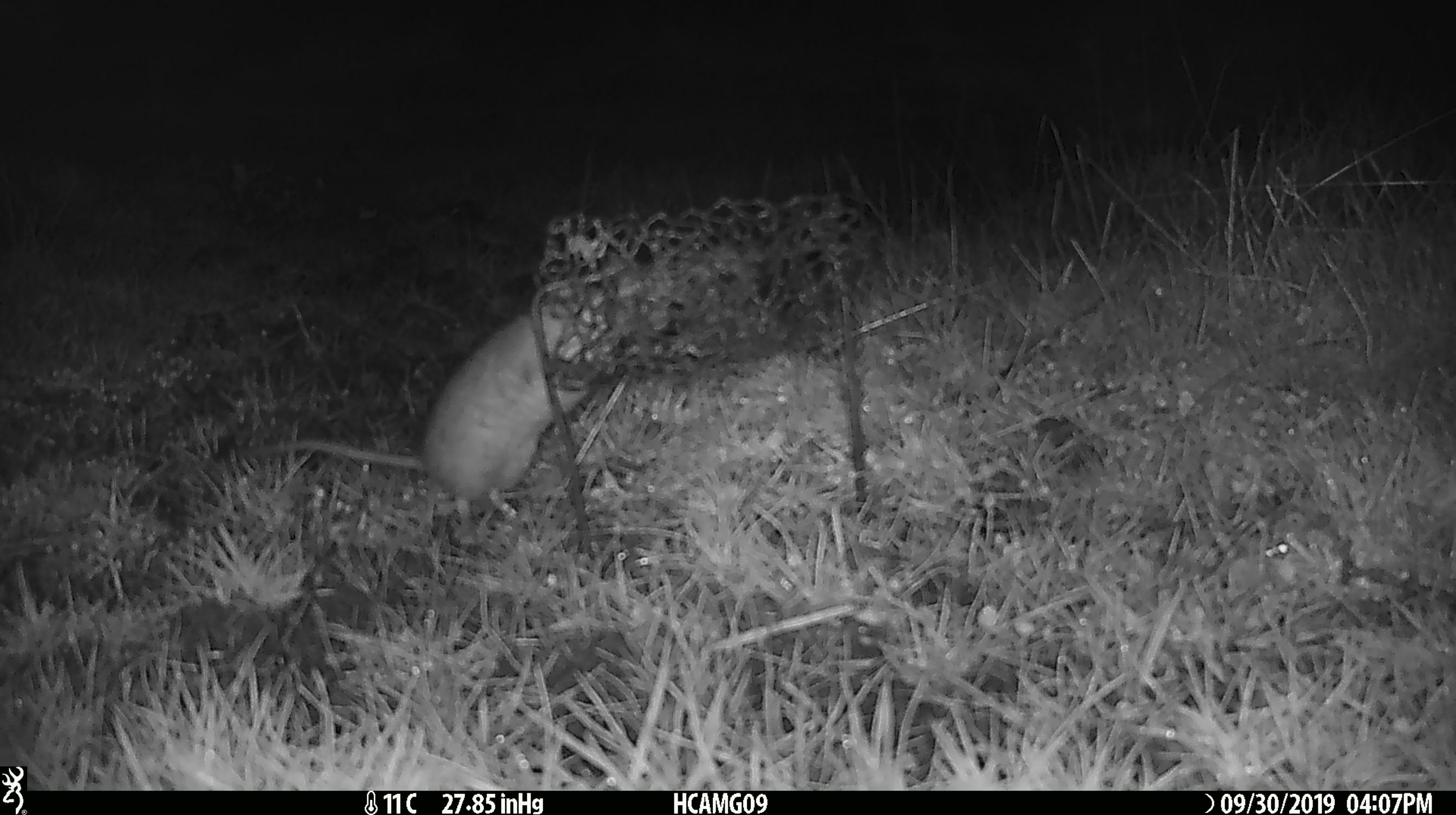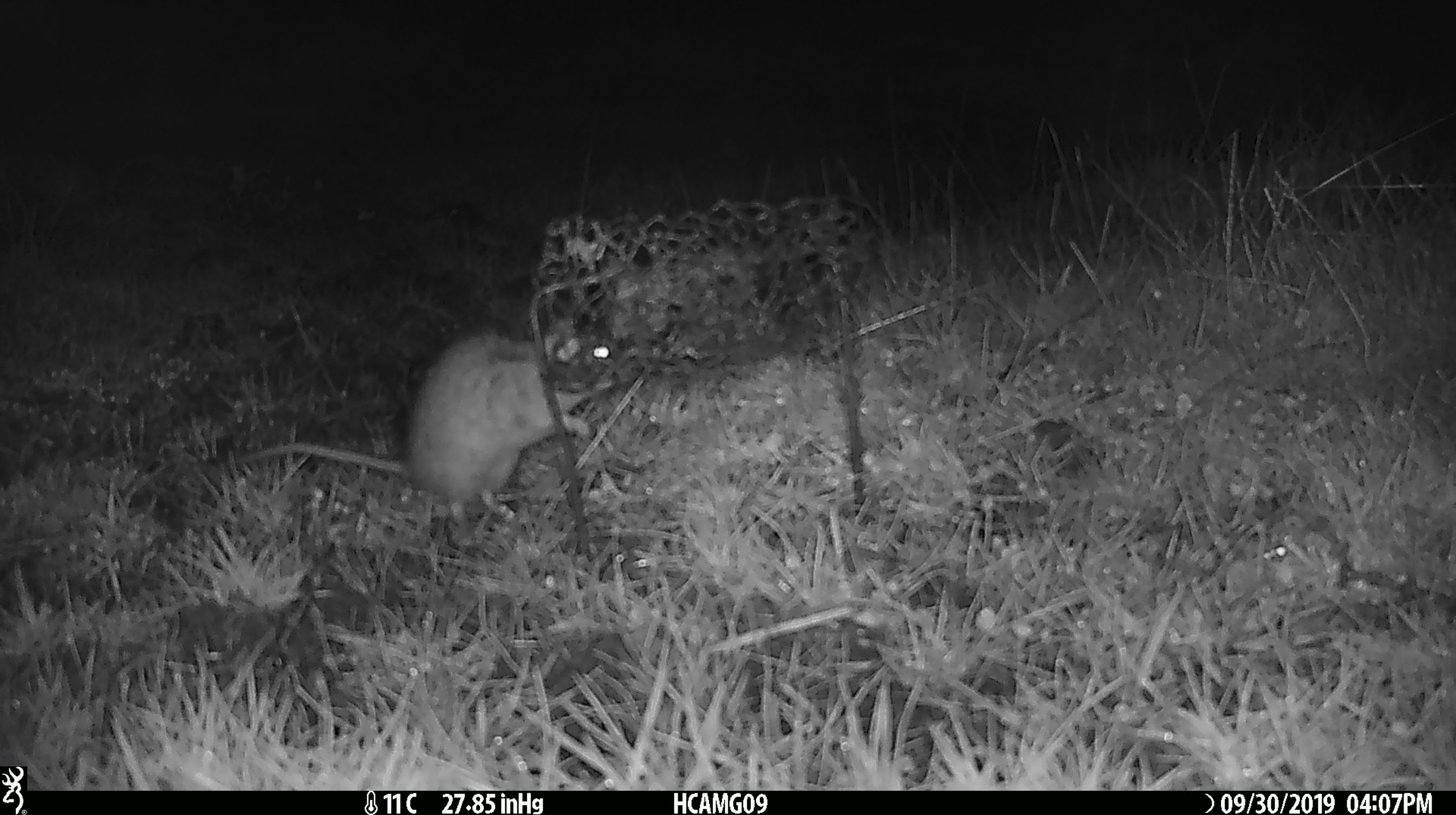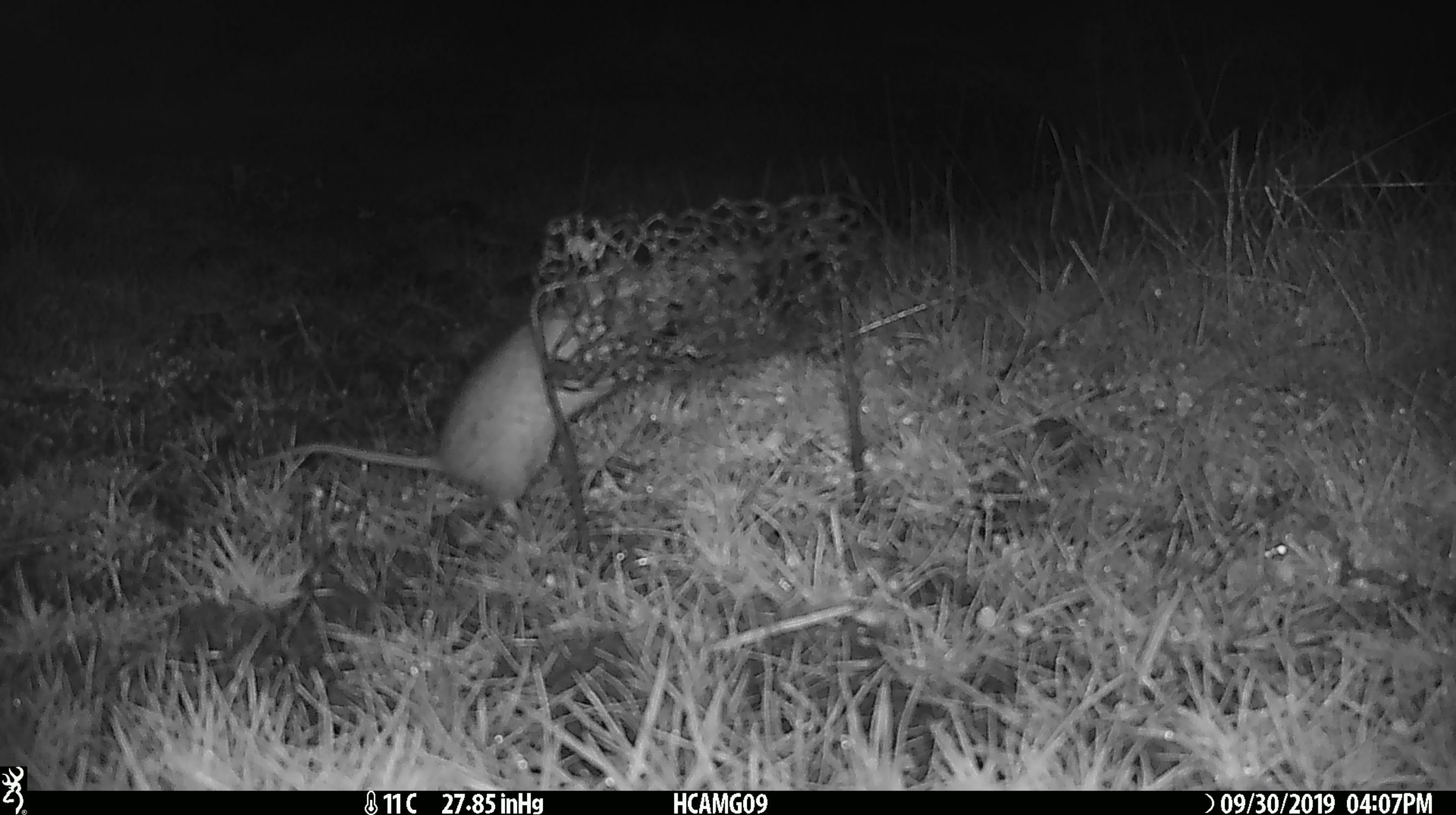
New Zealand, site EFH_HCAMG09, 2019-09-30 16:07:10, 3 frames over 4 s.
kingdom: Animalia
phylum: Chordata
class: Mammalia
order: Rodentia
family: Muridae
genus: Mus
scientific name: Mus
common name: mouse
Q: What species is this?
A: Mouse (Mus).